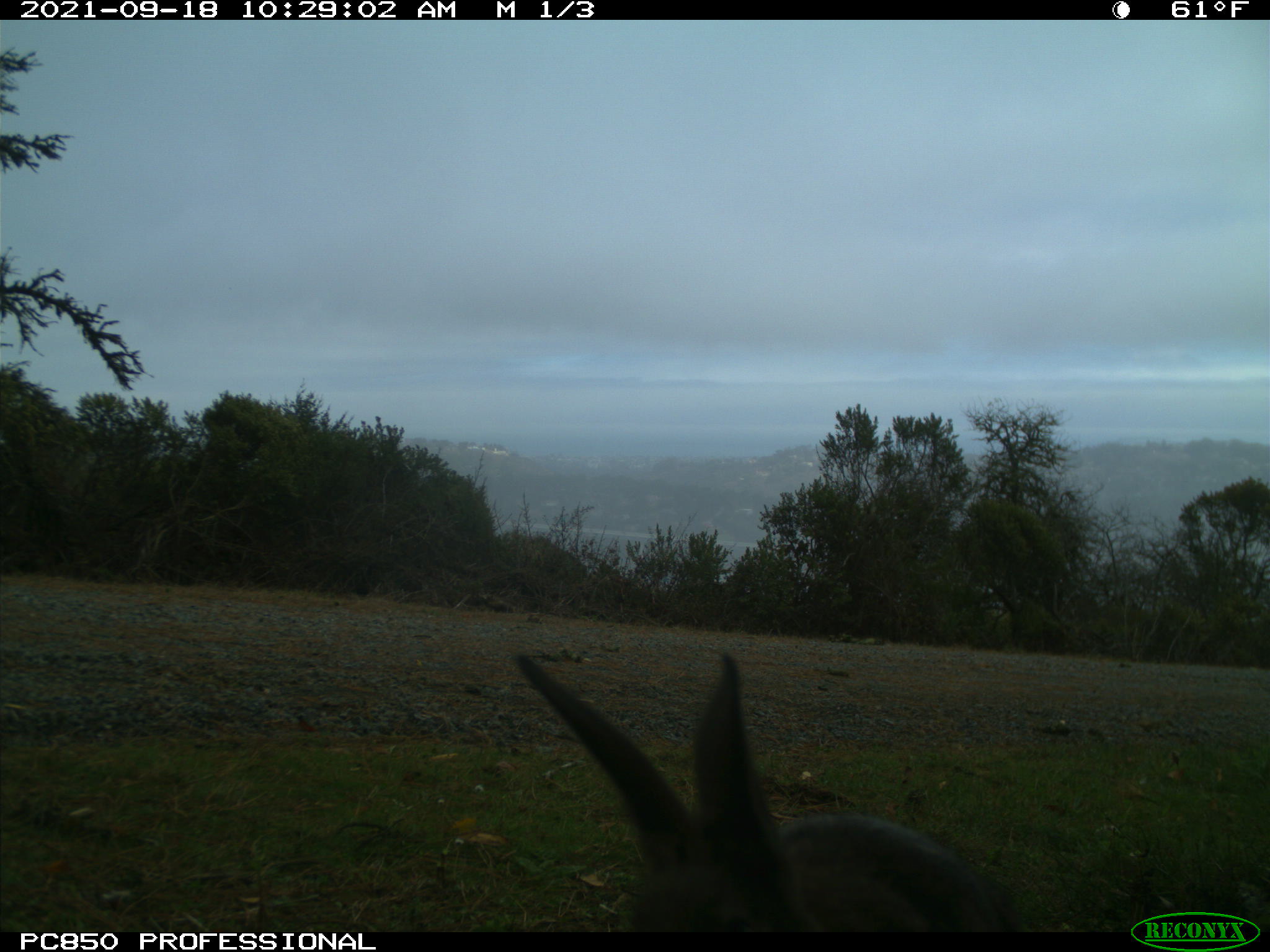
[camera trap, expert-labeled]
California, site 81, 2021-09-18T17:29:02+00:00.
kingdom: Animalia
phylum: Chordata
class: Mammalia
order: Lagomorpha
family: Leporidae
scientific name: Leporidae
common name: rabbit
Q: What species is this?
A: Rabbit (Leporidae).